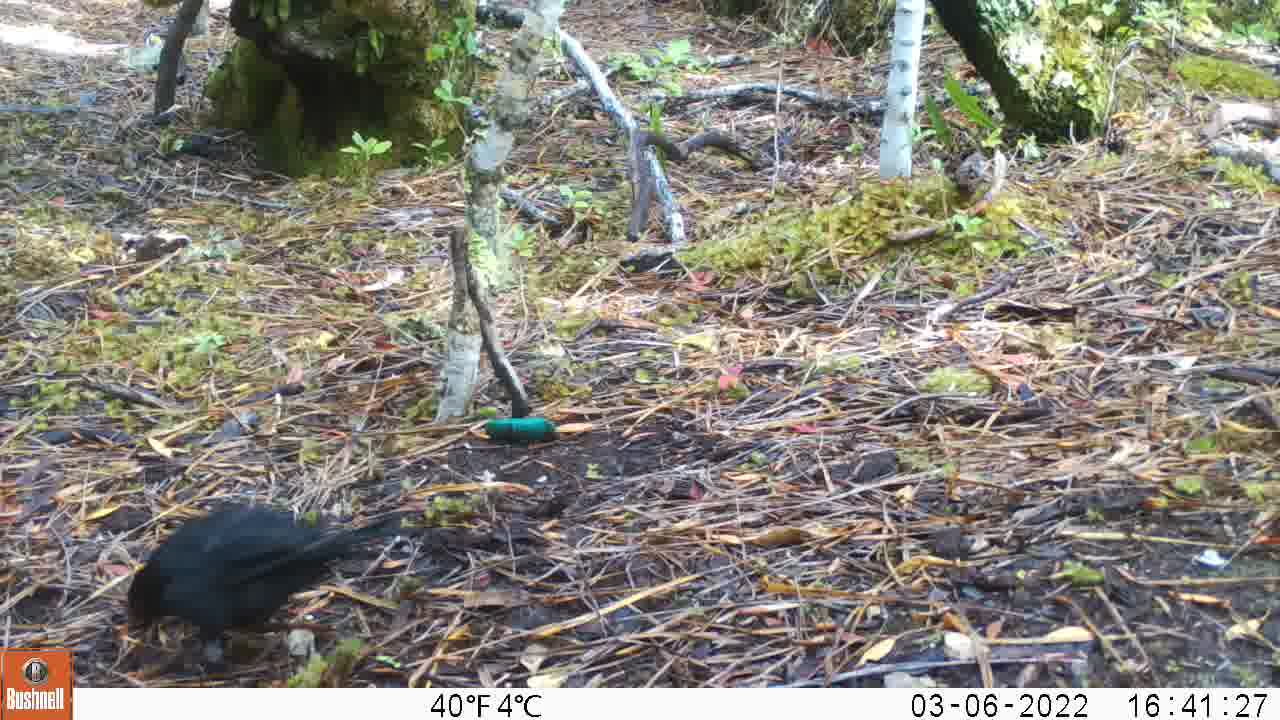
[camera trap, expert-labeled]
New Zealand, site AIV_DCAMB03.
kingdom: Animalia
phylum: Chordata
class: Aves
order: Passeriformes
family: Turdidae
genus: Turdus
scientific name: Turdus merula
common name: eurasian blackbird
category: blackbird